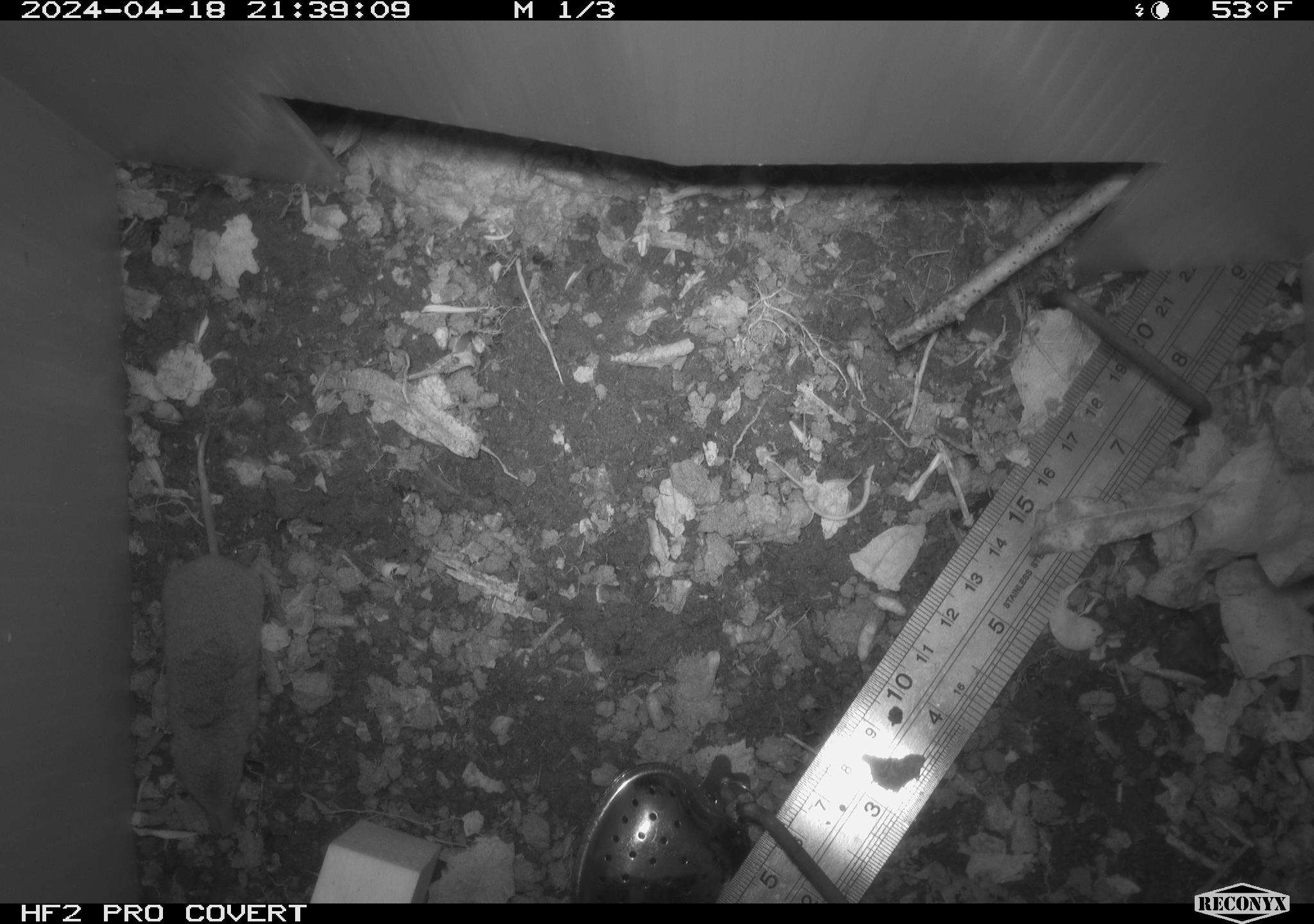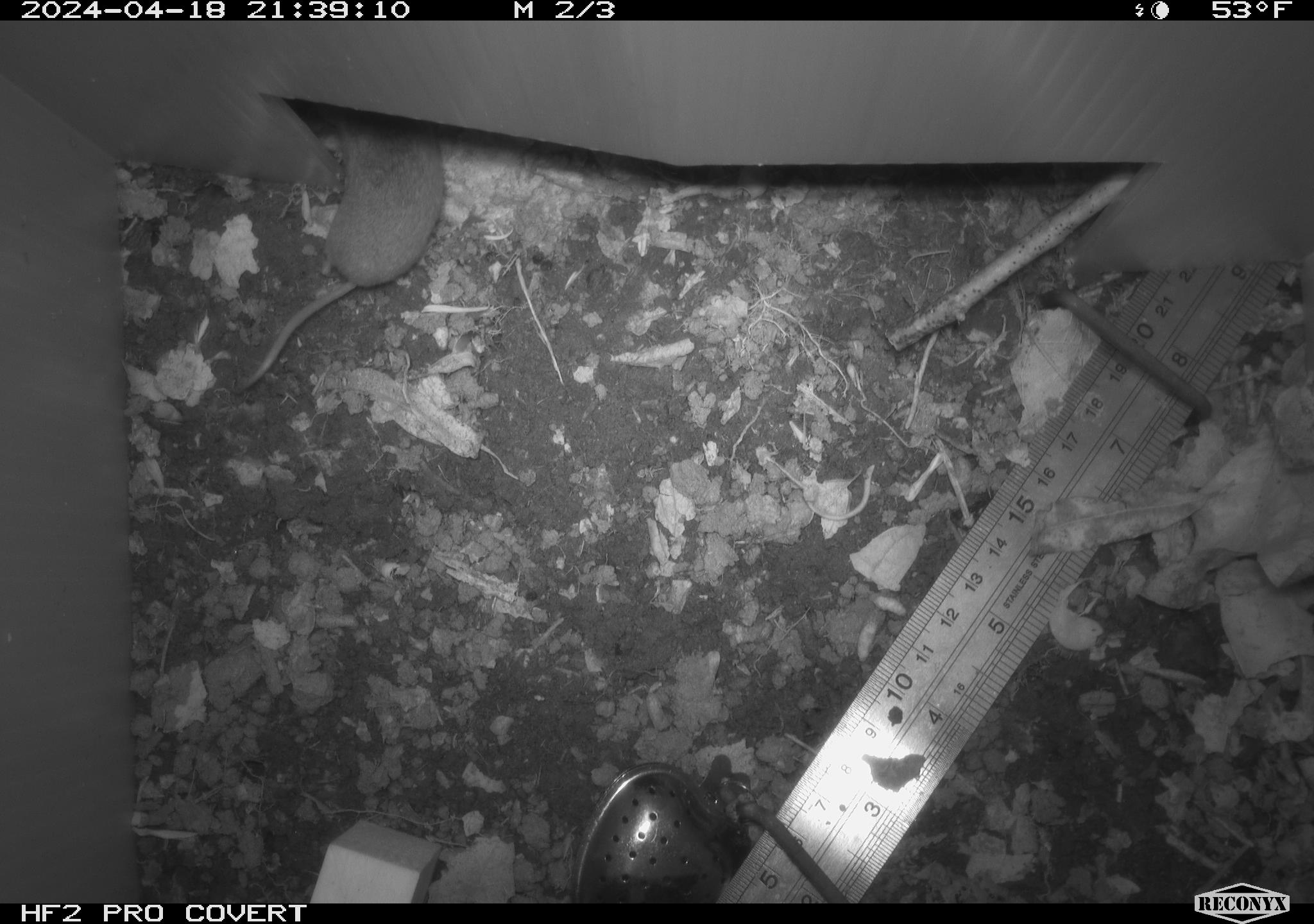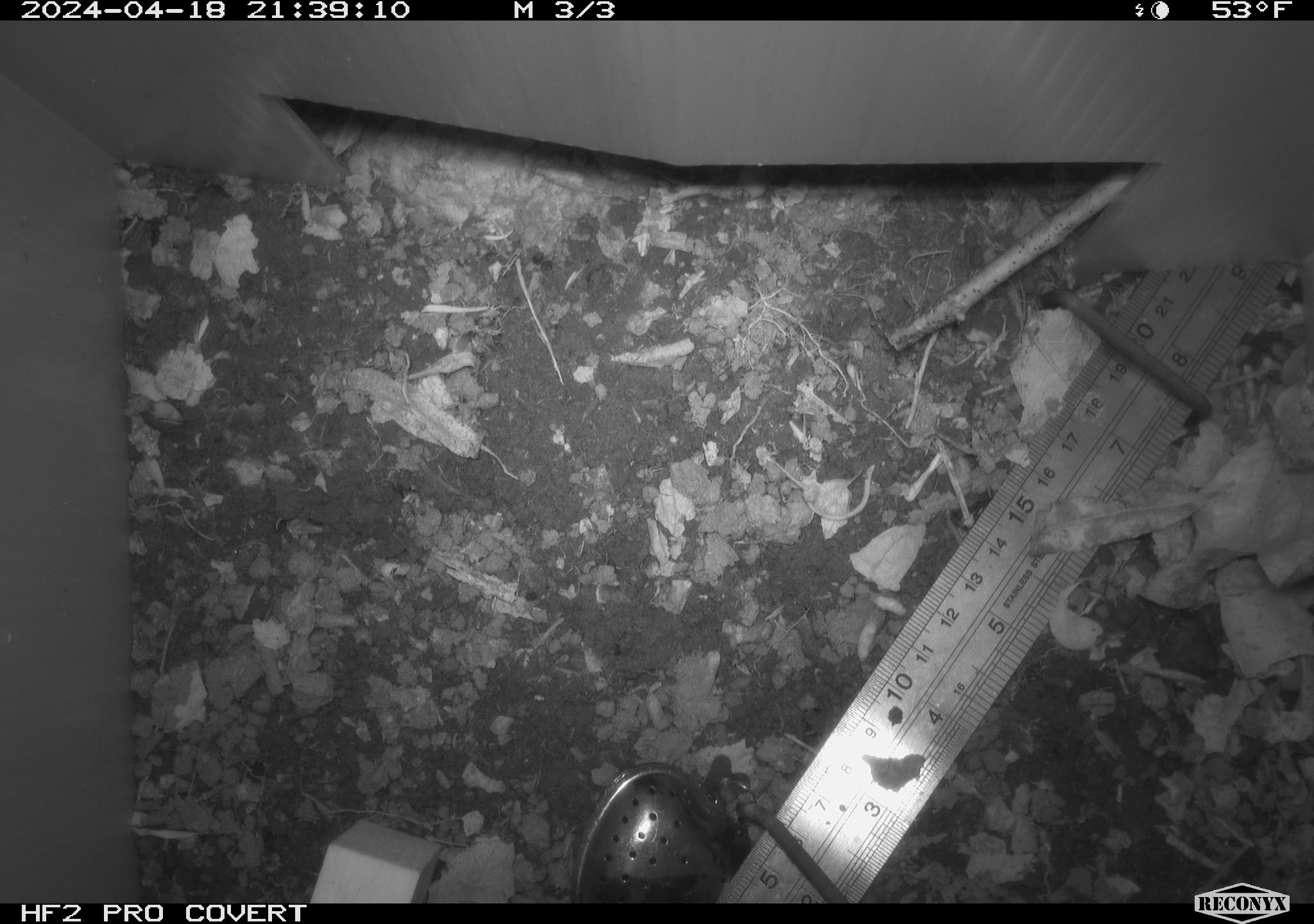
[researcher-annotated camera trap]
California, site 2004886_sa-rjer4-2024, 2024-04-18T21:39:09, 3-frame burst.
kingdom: Animalia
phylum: Chordata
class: Mammalia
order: Eulipotyphla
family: Soricidae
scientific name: Soricidae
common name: shrews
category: soricidae family